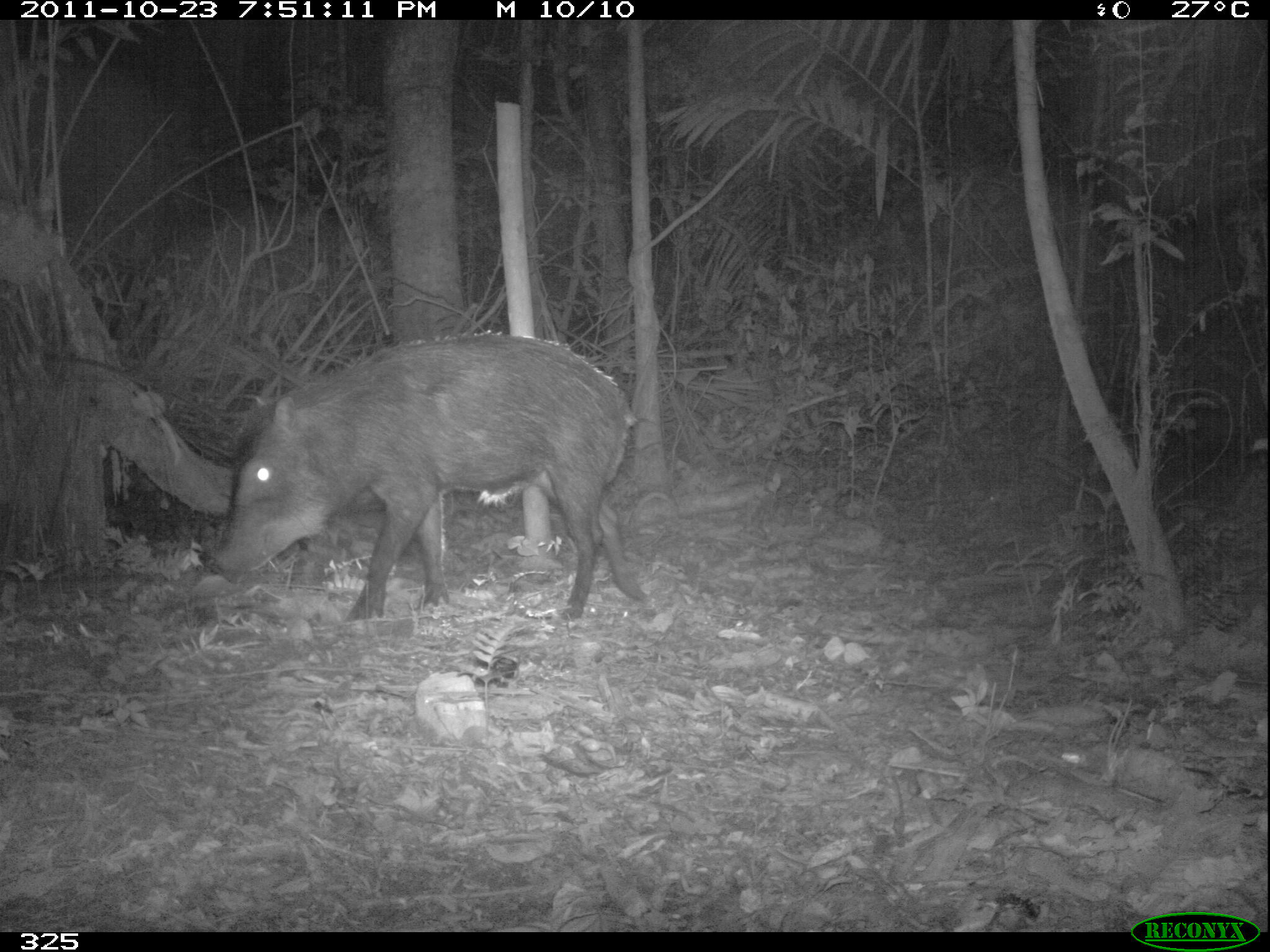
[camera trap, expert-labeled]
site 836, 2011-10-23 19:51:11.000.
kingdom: Animalia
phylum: Chordata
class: Mammalia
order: Artiodactyla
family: Tayassuidae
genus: Tayassu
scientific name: Tayassu pecari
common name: white-lipped peccary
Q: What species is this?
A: Tayassu pecari (white-lipped peccary).